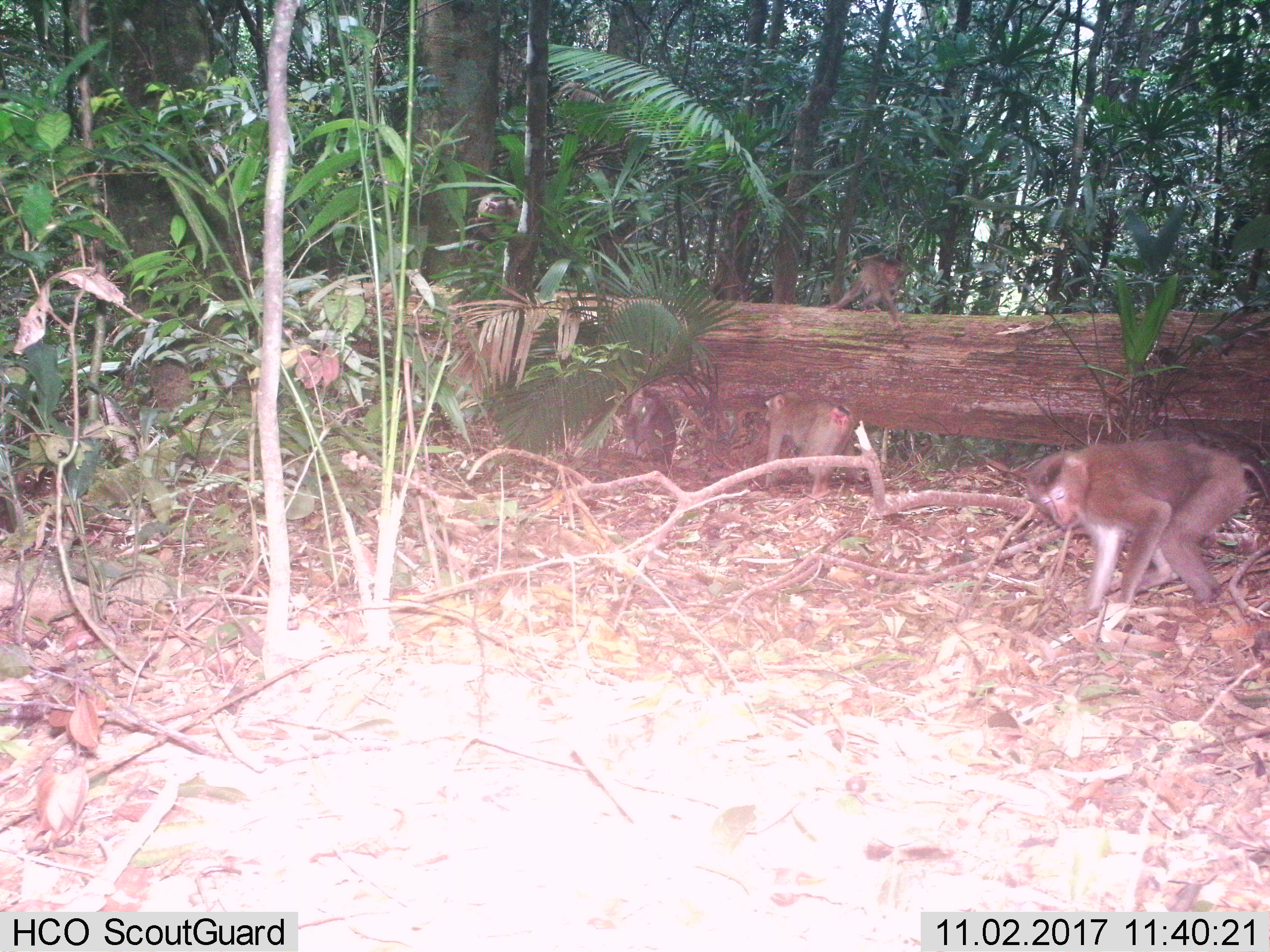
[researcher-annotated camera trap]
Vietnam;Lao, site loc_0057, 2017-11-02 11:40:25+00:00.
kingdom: Animalia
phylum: Chordata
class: Mammalia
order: Primates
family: Cercopithecidae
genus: Macaca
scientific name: Macaca nemestrina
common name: pig-tailed macaque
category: pig tailed macaque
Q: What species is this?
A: Pig tailed macaque (pig-tailed macaque) (Macaca nemestrina).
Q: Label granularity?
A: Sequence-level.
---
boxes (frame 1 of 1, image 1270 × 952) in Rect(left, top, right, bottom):
pig tailed macaque: Rect(1023, 437, 1269, 610); Rect(763, 393, 860, 494); Rect(824, 258, 903, 330); Rect(622, 385, 676, 464)